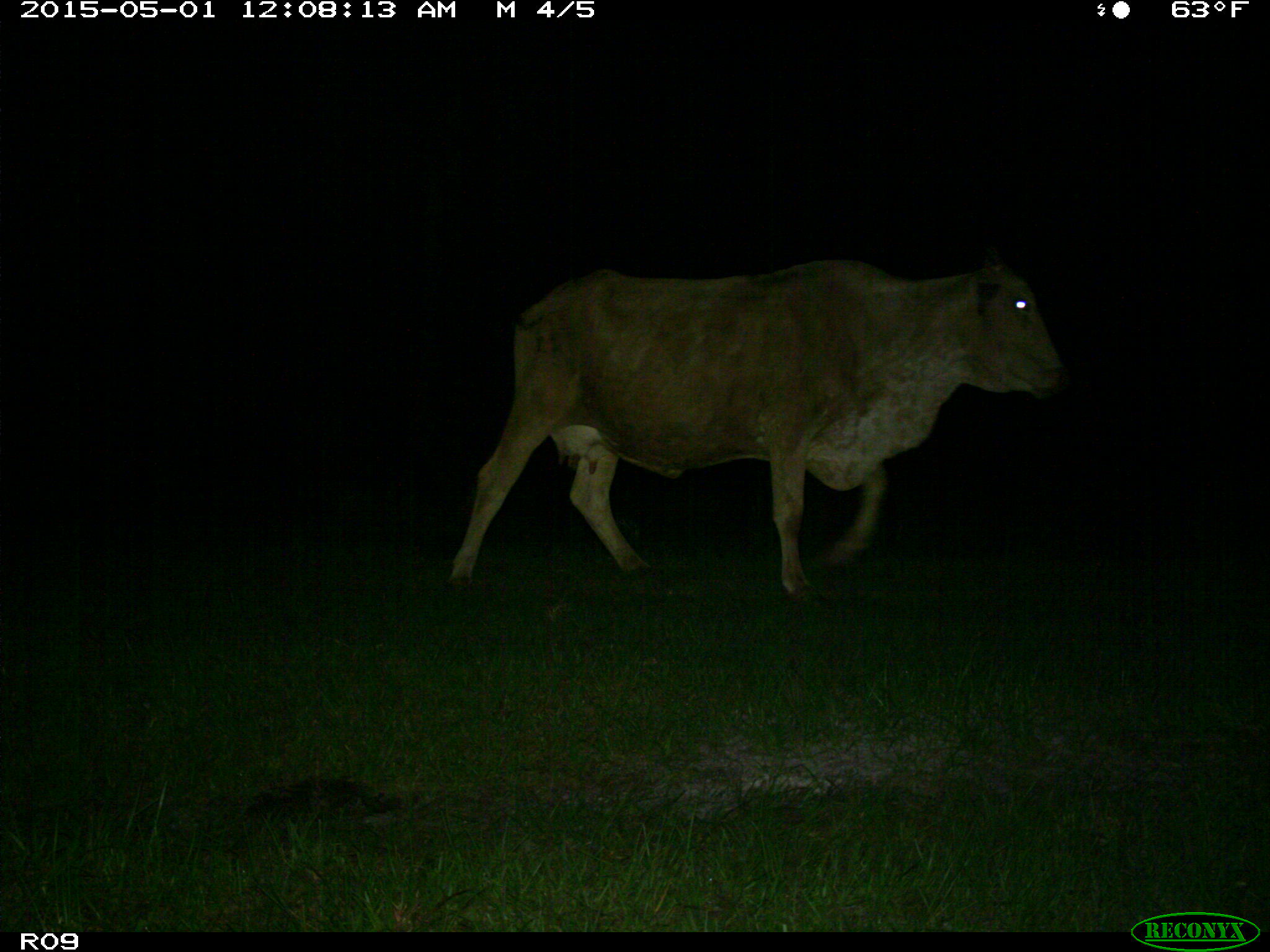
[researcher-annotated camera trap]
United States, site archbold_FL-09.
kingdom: Animalia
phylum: Chordata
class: Mammalia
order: Artiodactyla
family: Bovidae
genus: Bos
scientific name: Bos taurus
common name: domestic cow